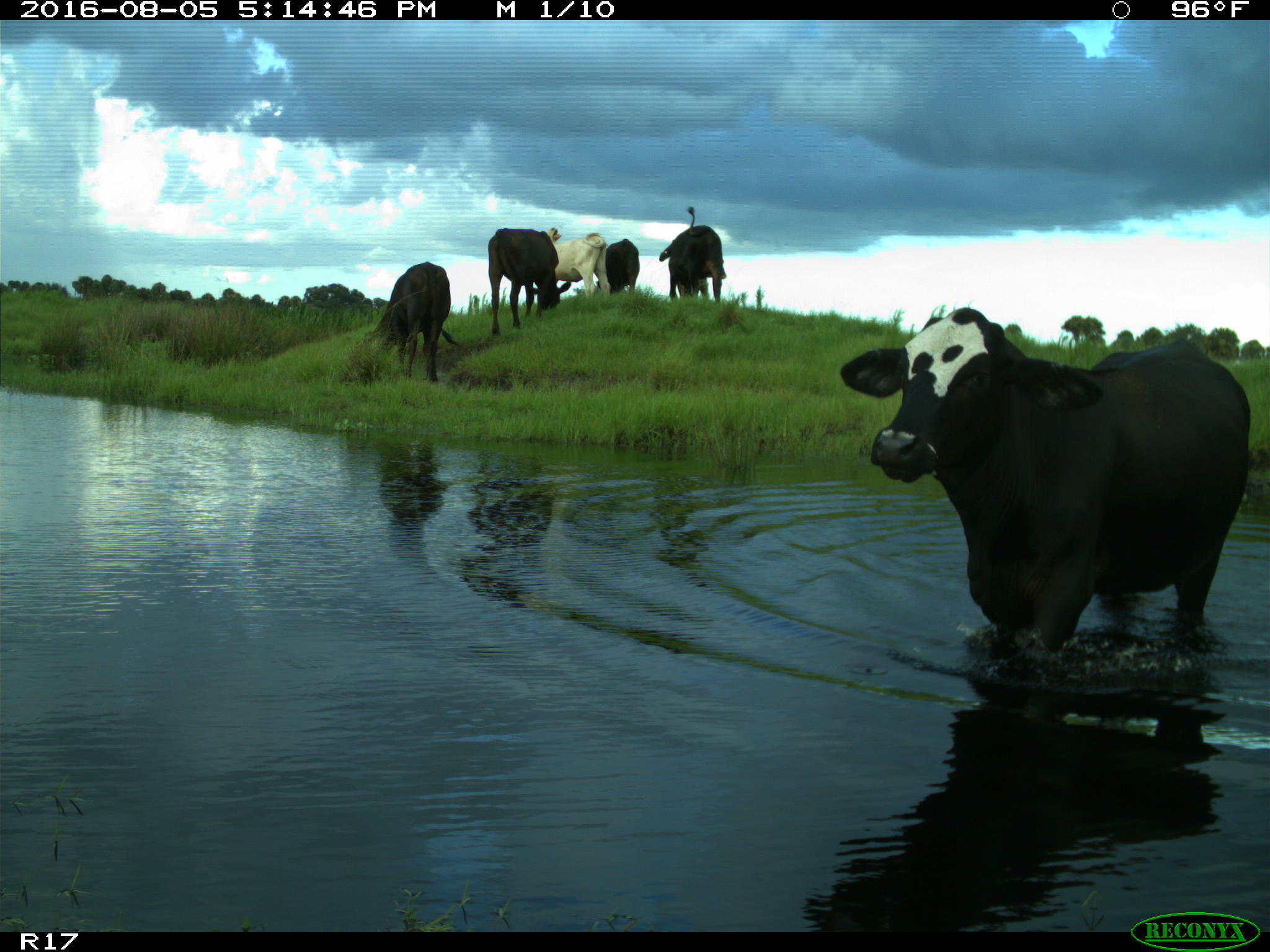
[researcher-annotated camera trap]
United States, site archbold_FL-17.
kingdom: Animalia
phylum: Chordata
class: Mammalia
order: Artiodactyla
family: Bovidae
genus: Bos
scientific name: Bos taurus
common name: domestic cow